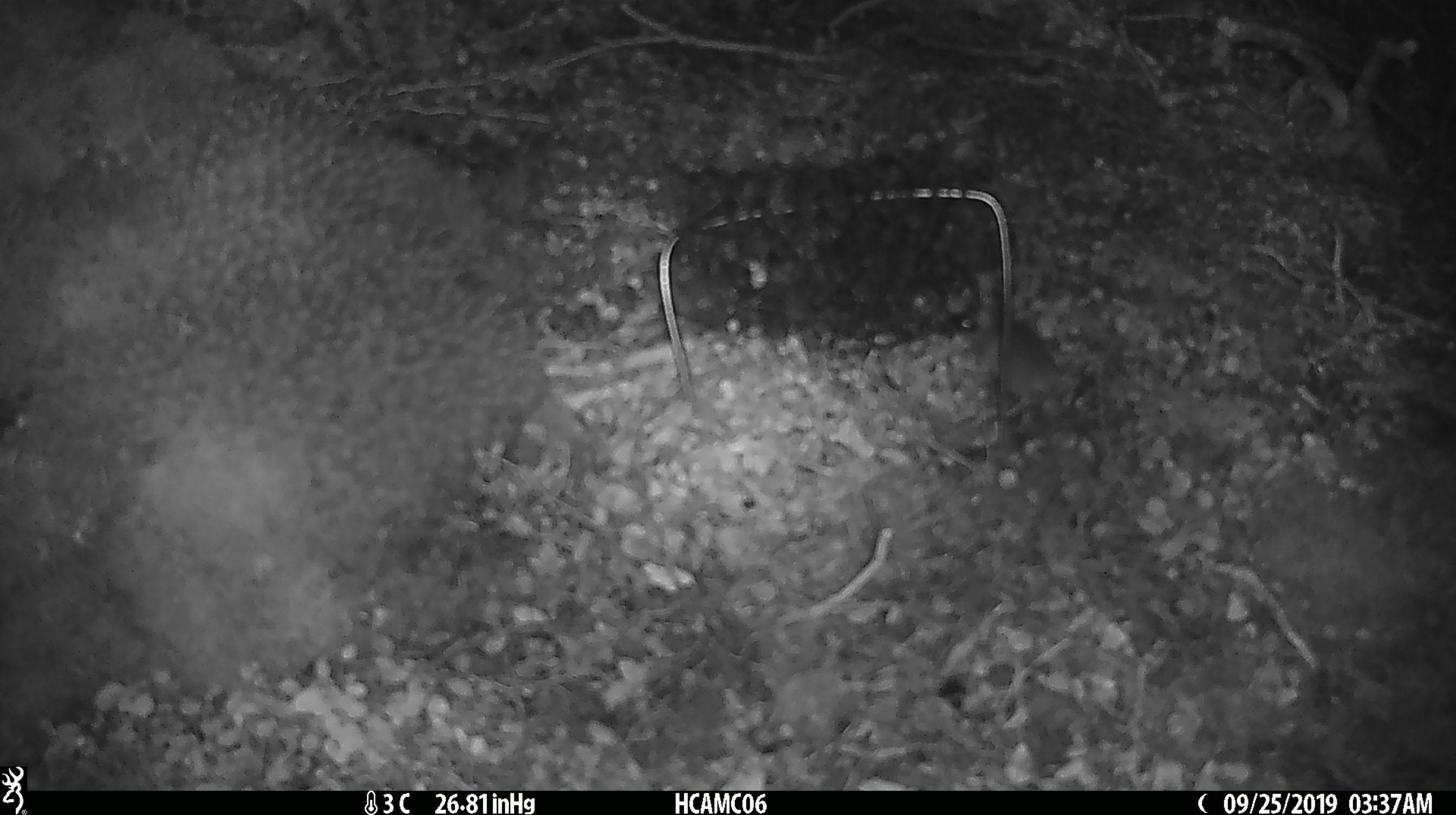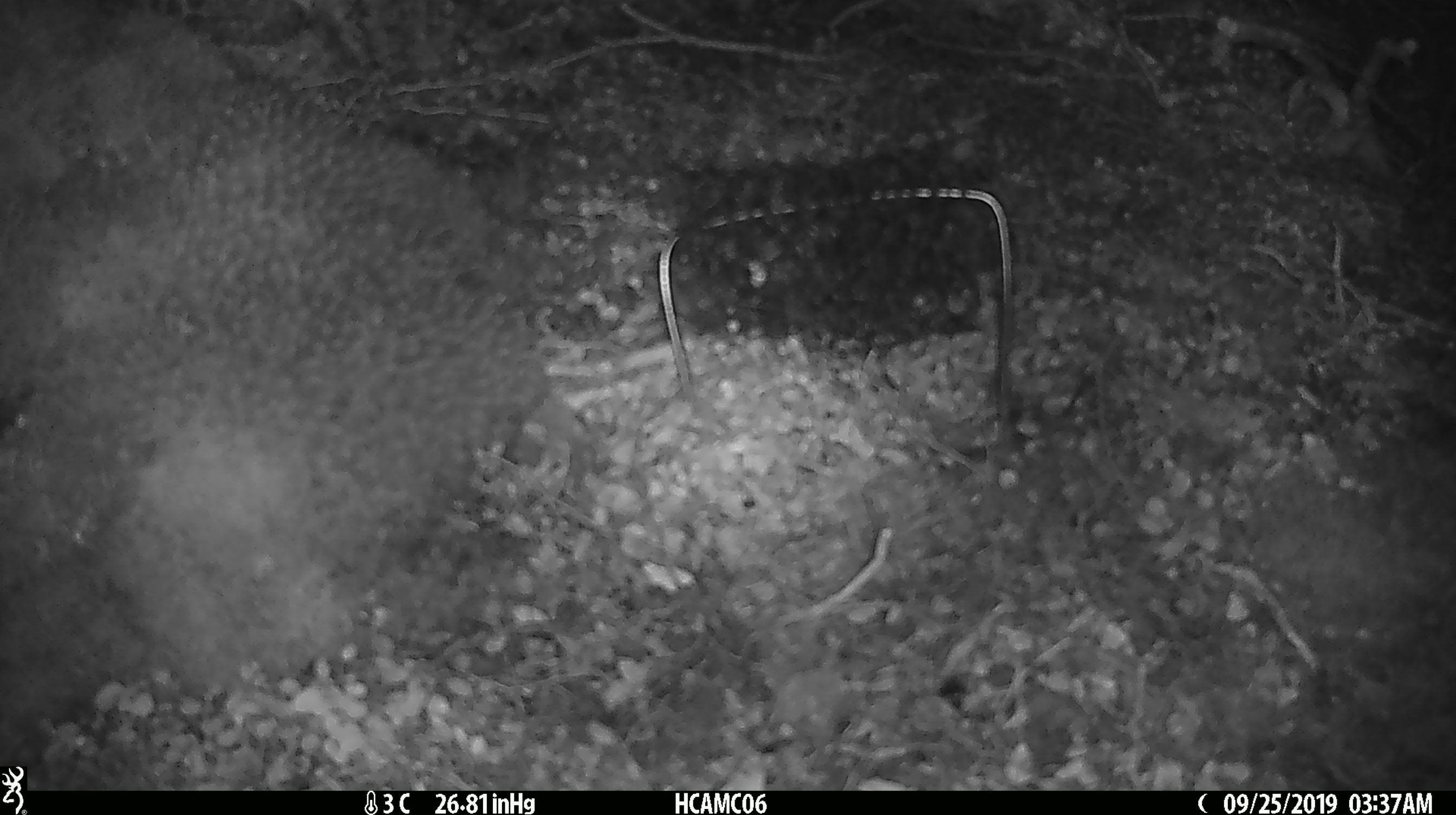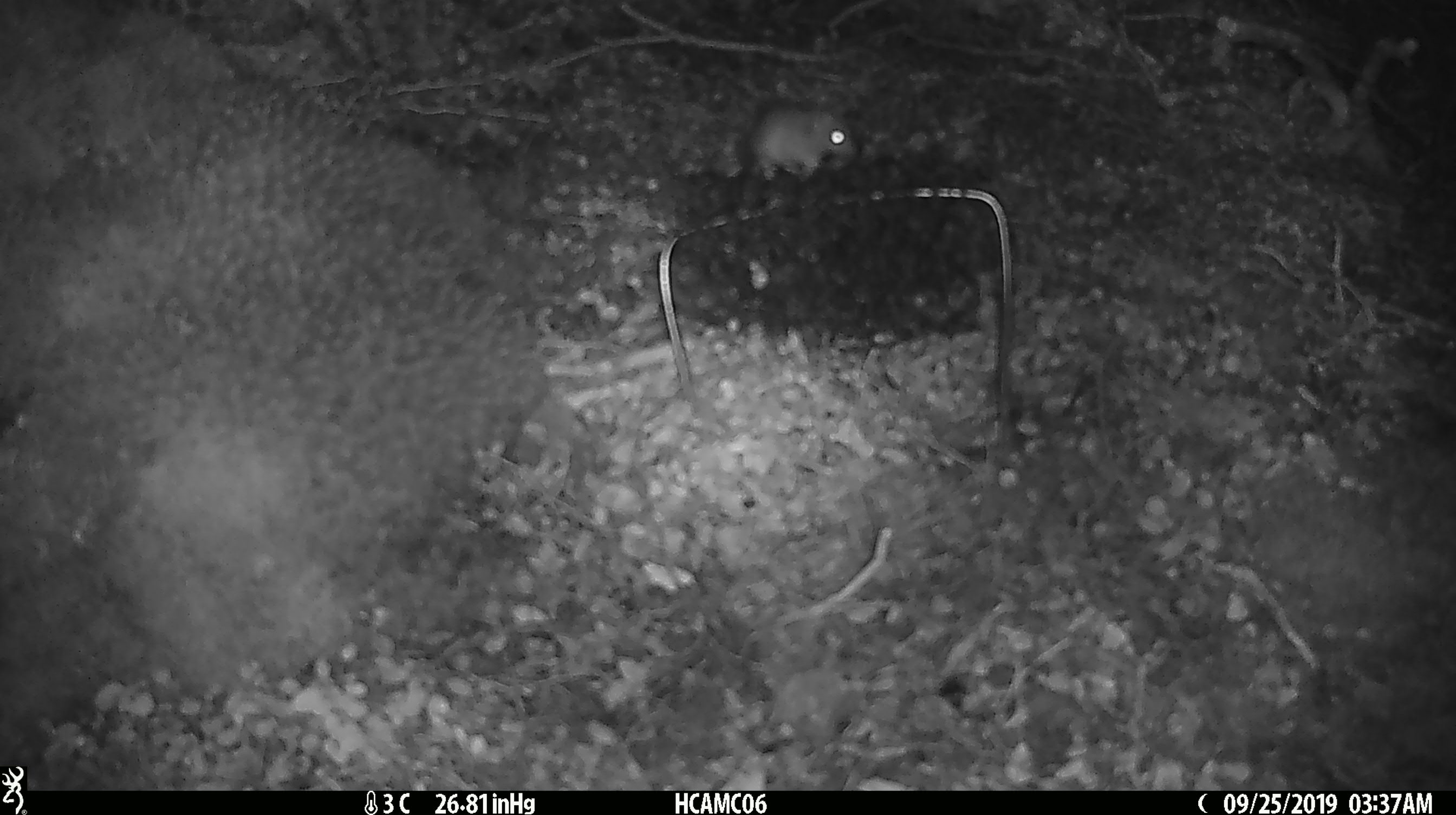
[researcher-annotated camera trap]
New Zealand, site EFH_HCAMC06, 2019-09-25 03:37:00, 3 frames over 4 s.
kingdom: Animalia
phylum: Chordata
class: Mammalia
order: Rodentia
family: Muridae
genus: Mus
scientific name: Mus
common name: mouse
Mouse (Mus).